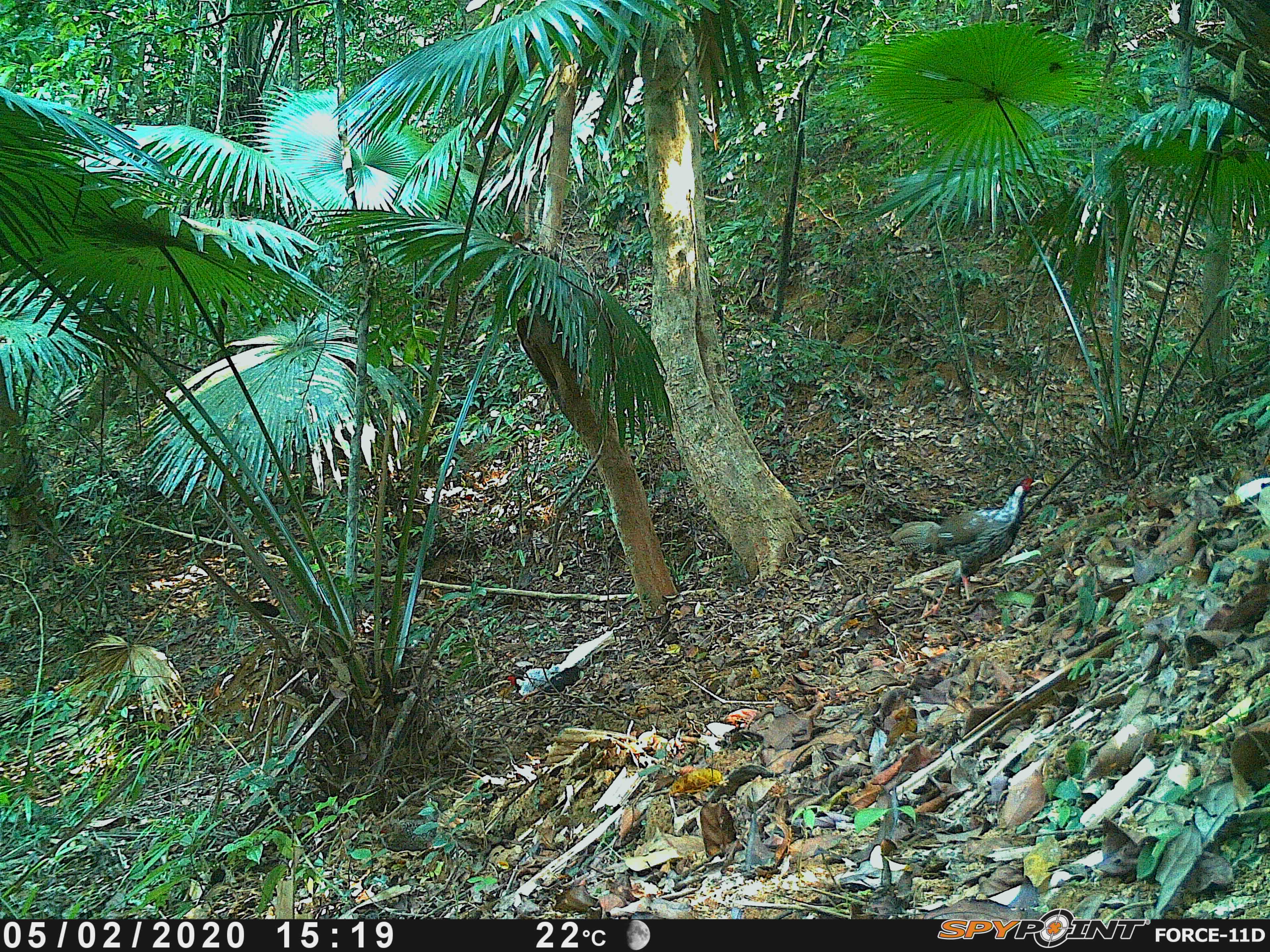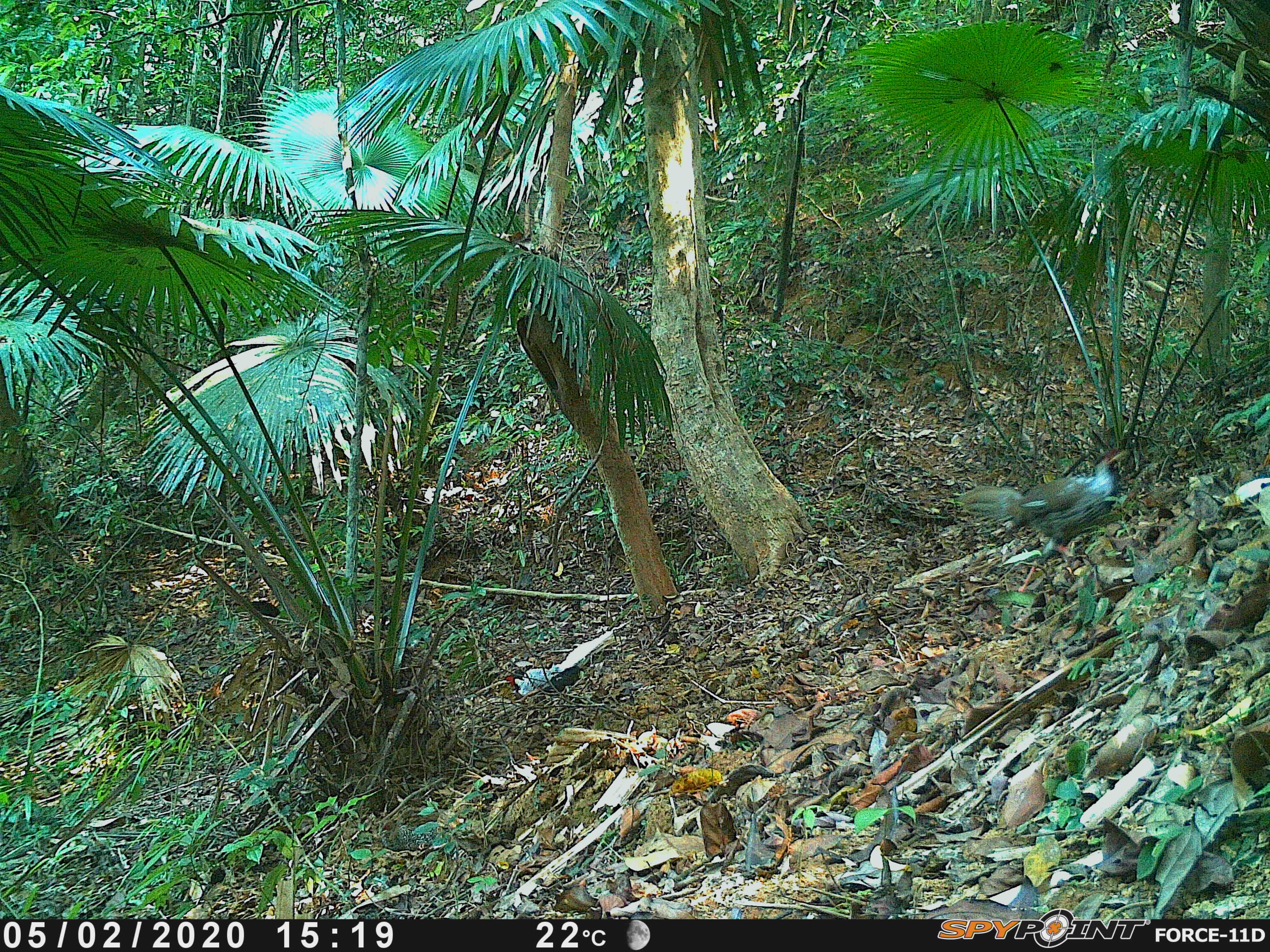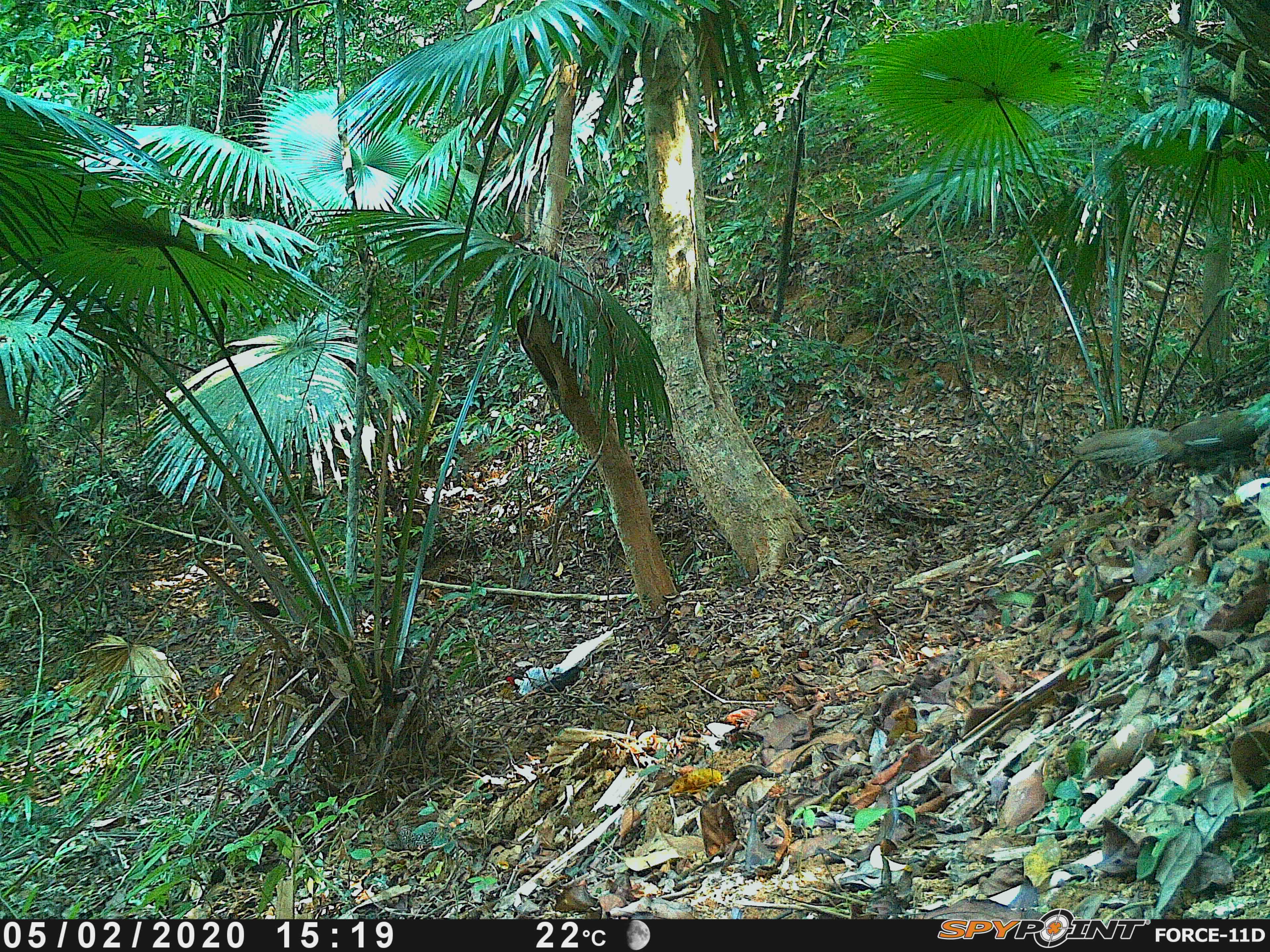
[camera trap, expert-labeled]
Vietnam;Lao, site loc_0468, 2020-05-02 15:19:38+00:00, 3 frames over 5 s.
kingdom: Animalia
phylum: Chordata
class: Aves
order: Galliformes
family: Phasianidae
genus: Lophura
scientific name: Lophura nycthemera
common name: silver pheasant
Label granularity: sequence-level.